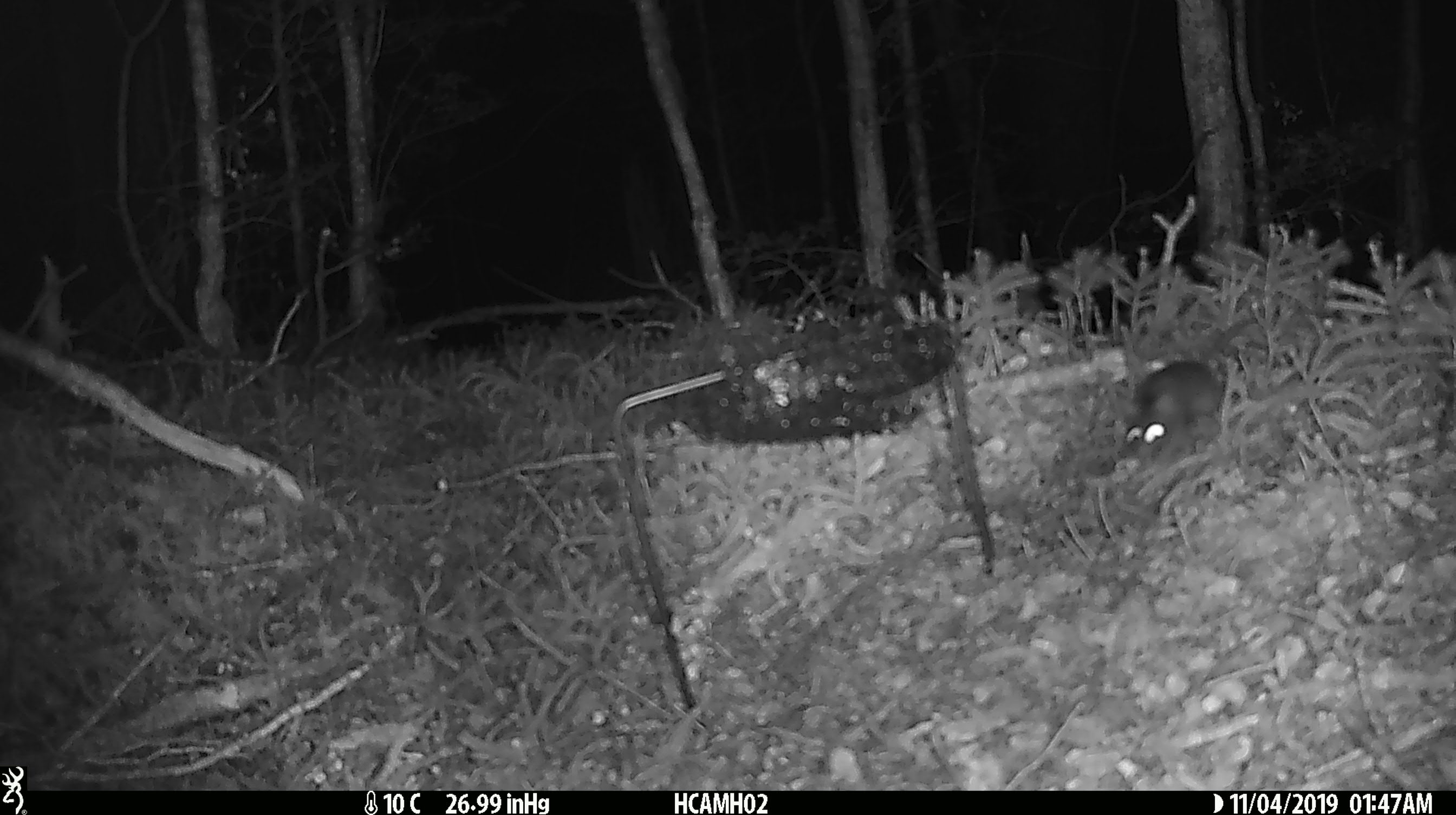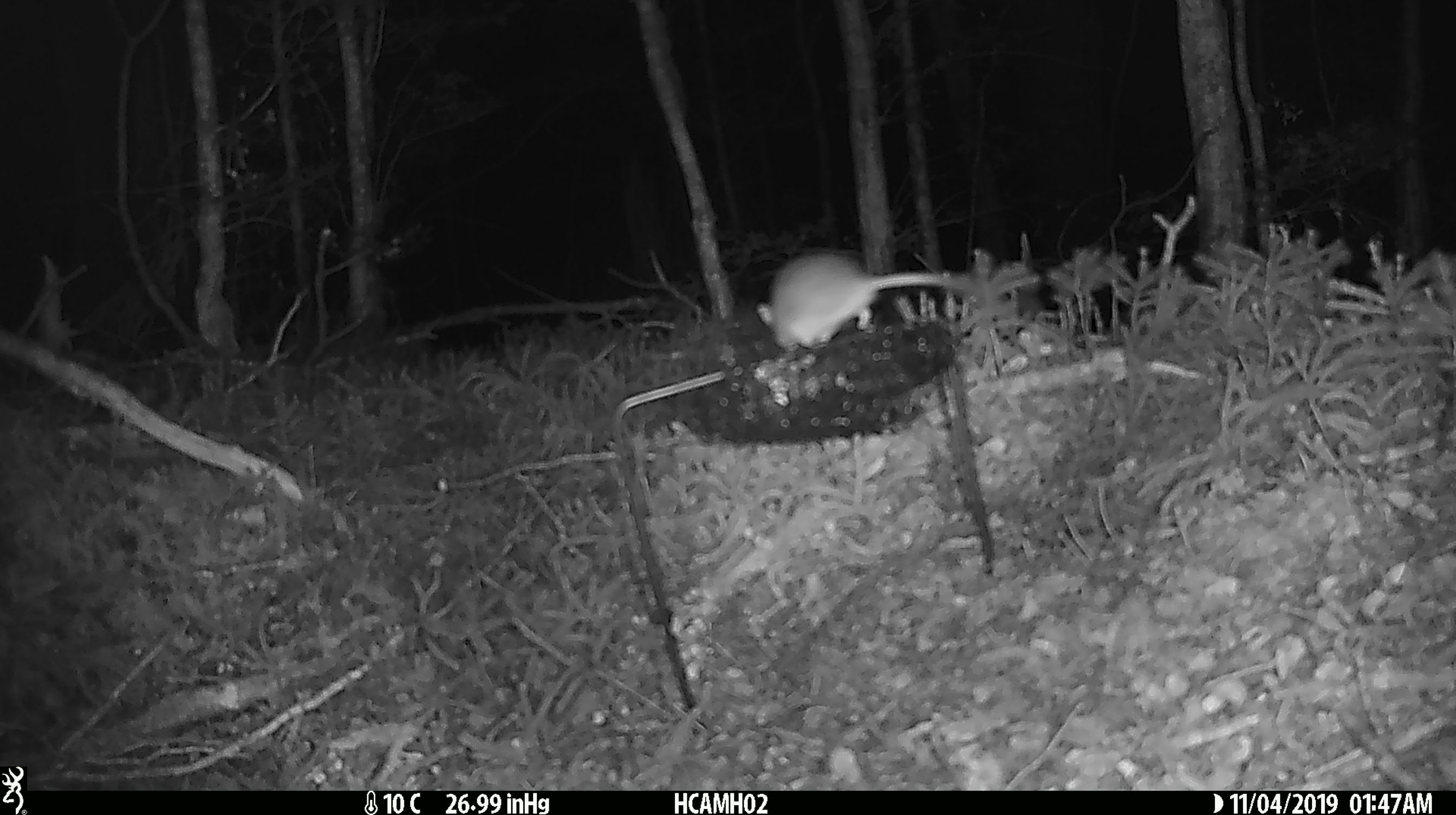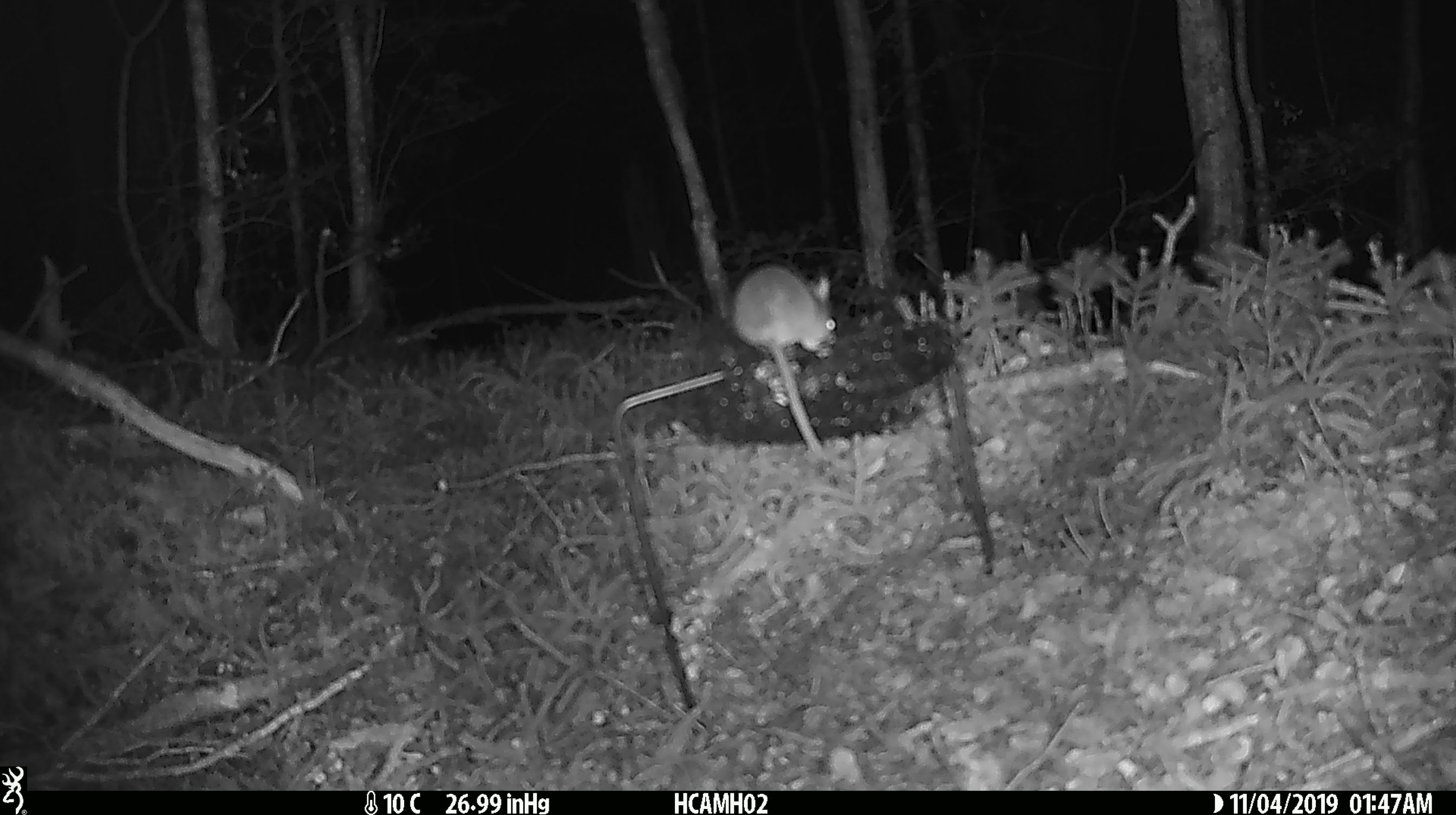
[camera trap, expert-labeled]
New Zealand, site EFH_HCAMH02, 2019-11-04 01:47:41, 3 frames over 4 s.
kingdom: Animalia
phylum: Chordata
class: Mammalia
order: Rodentia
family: Muridae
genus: Mus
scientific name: Mus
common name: mouse